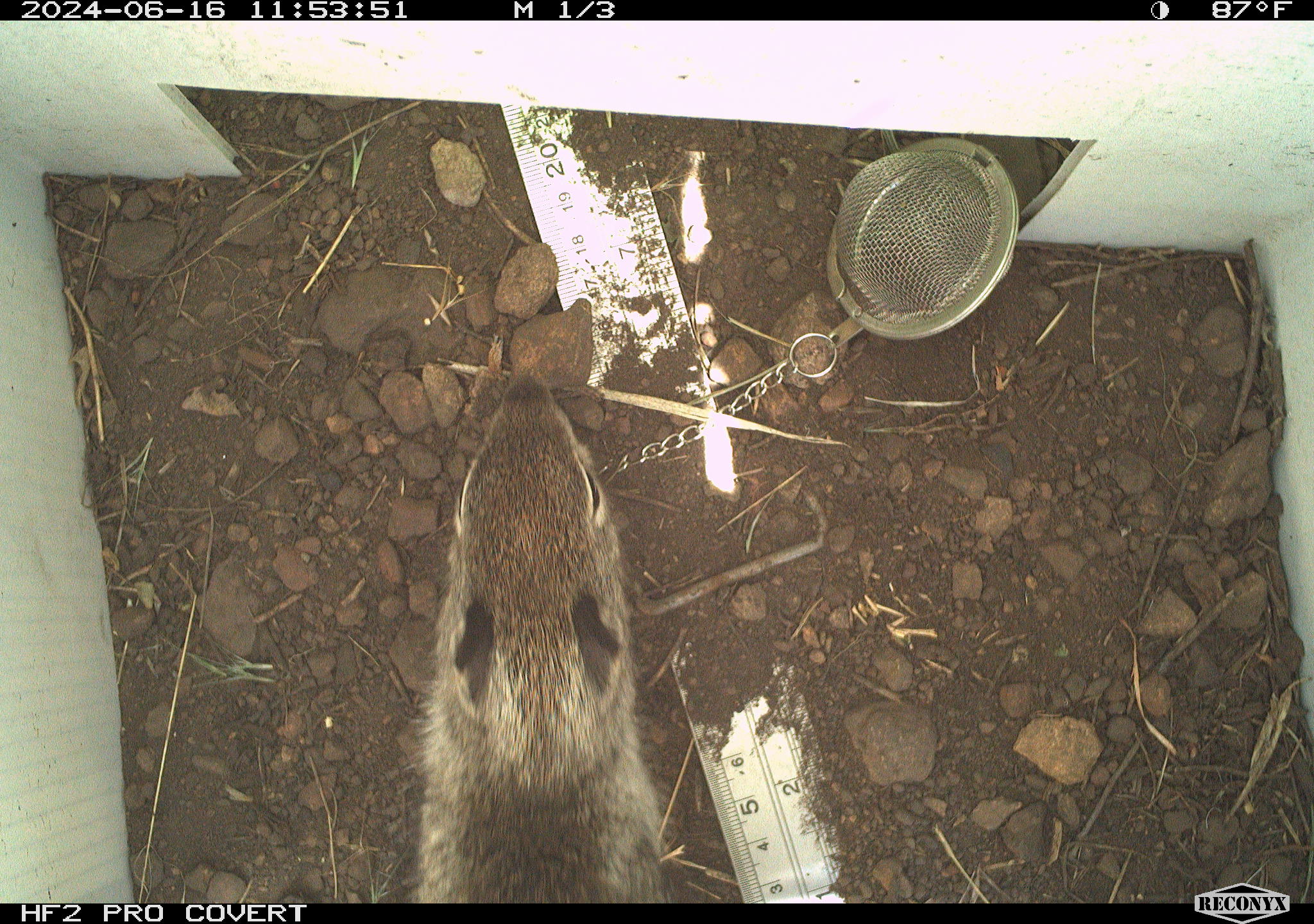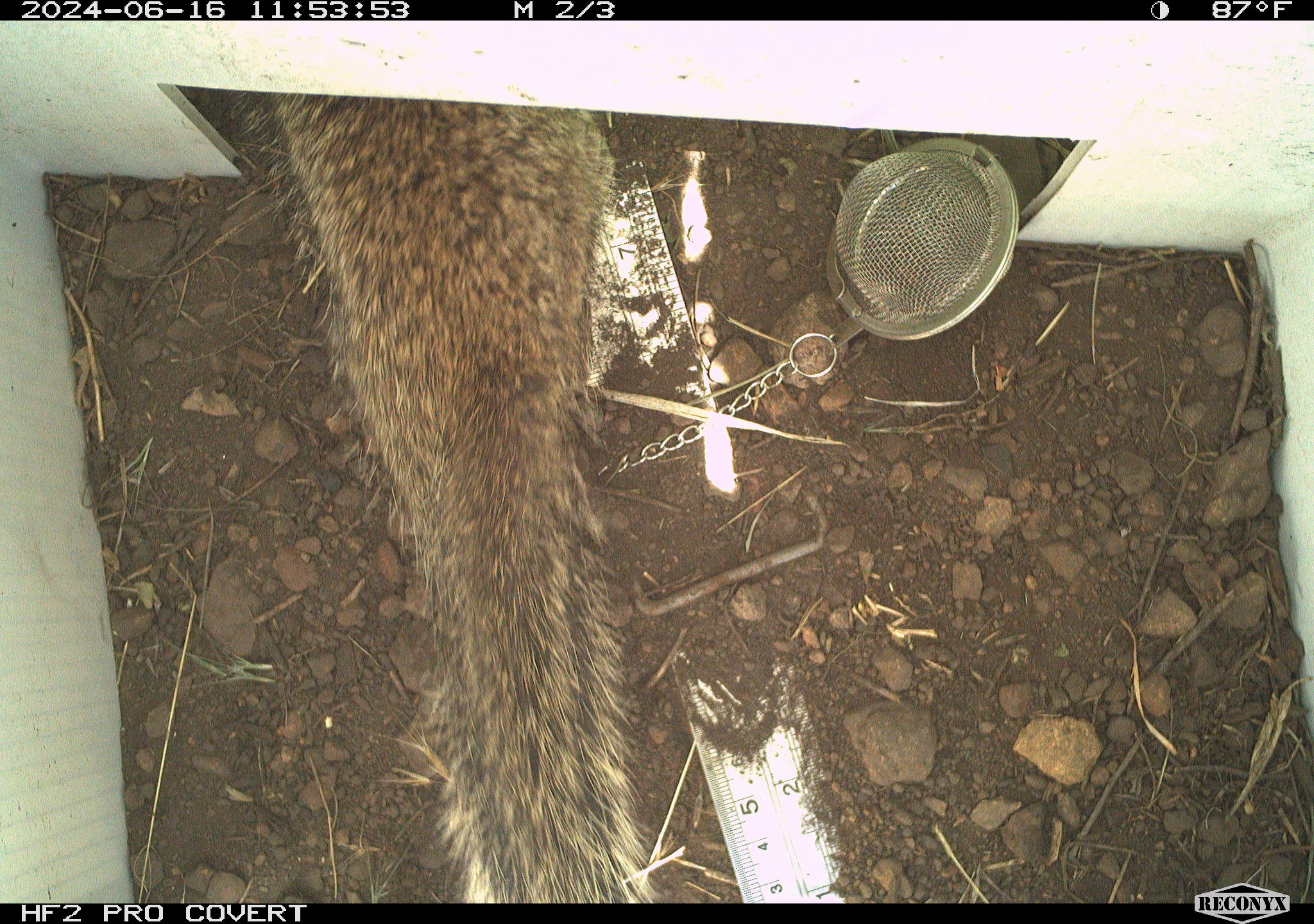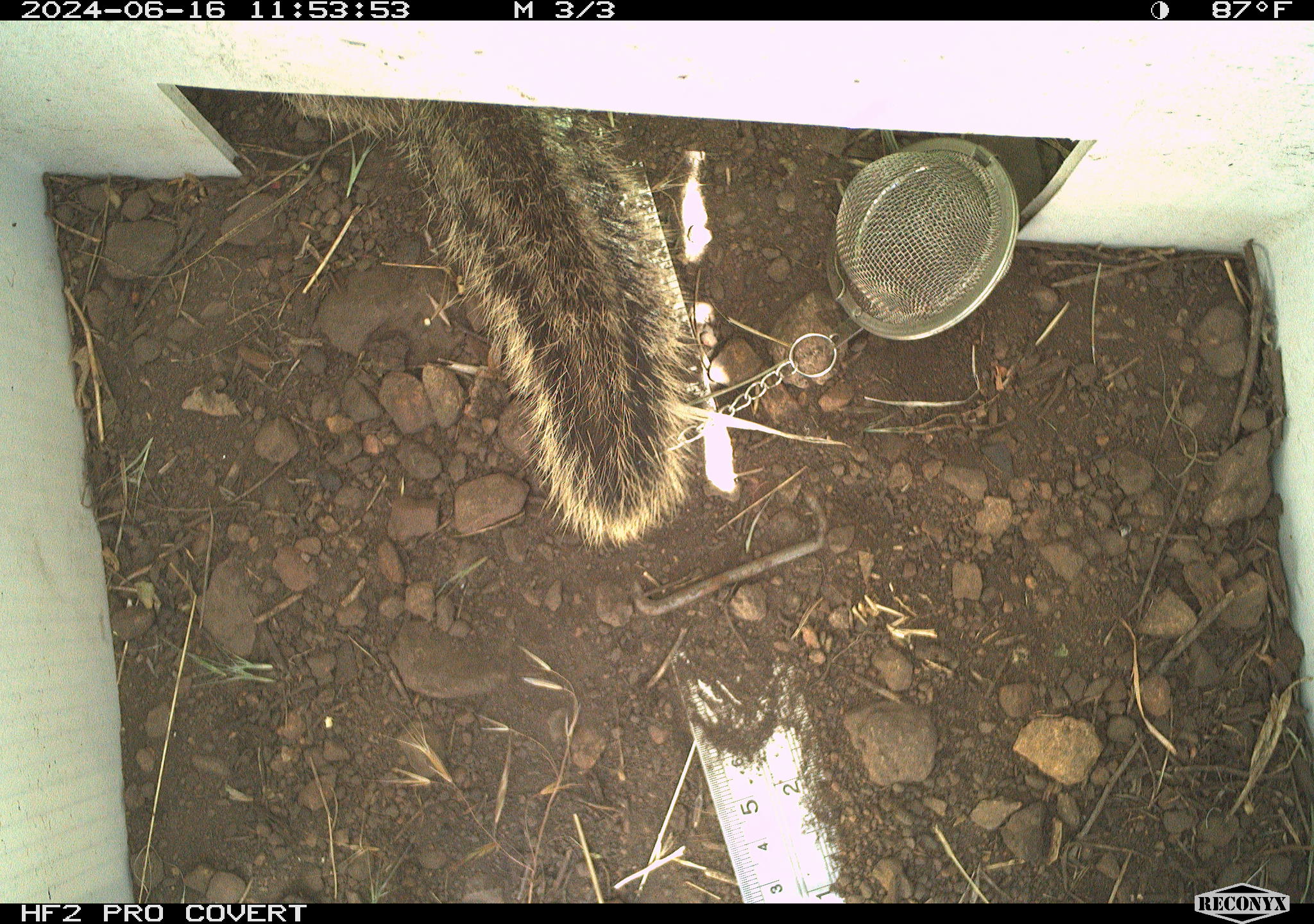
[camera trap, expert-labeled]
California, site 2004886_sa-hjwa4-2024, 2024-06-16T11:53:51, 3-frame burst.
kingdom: Animalia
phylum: Chordata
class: Mammalia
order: Rodentia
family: Sciuridae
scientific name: Sciuridae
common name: squirrels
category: sciuridae family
Sciuridae family (squirrels) (Sciuridae).